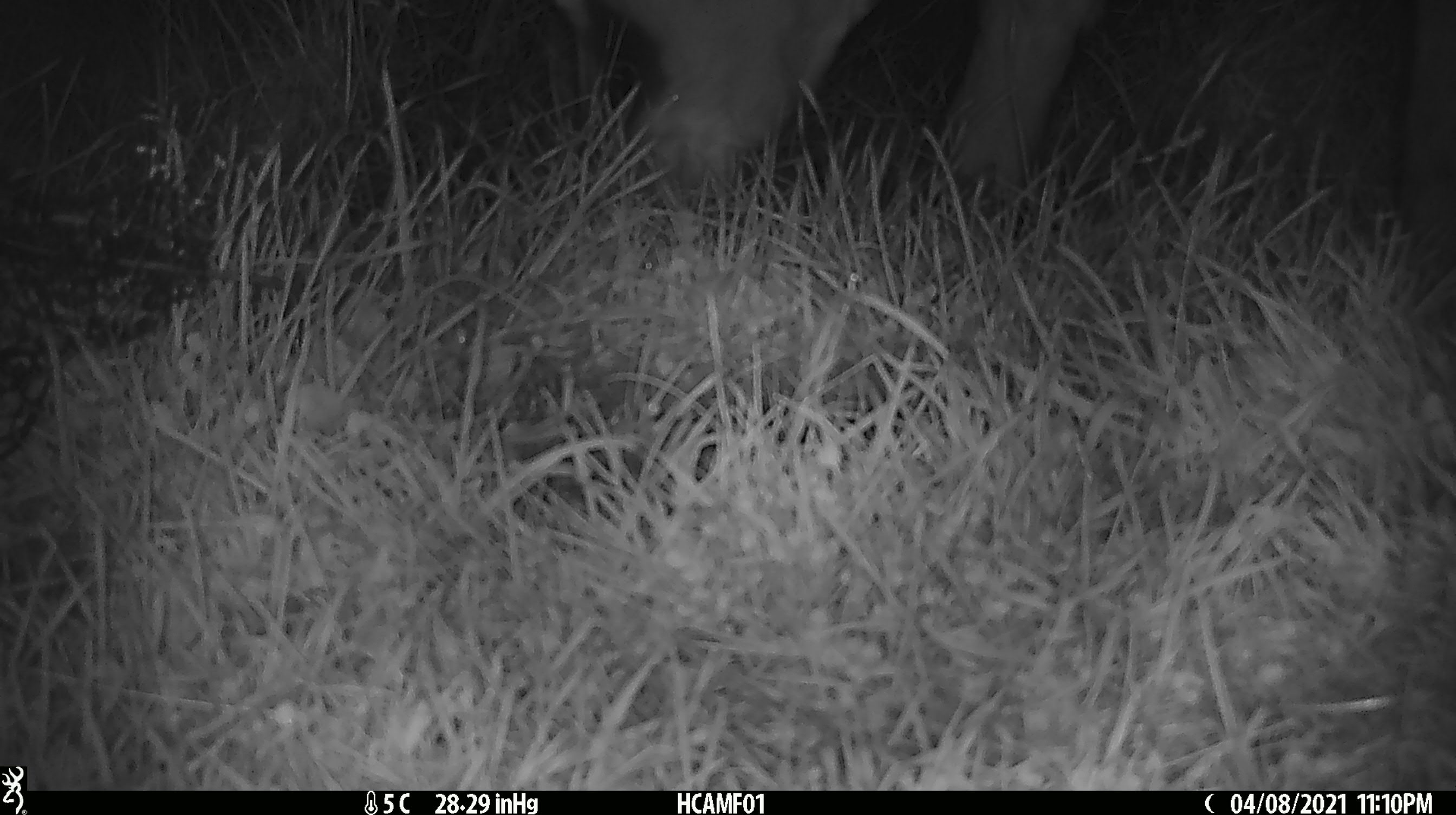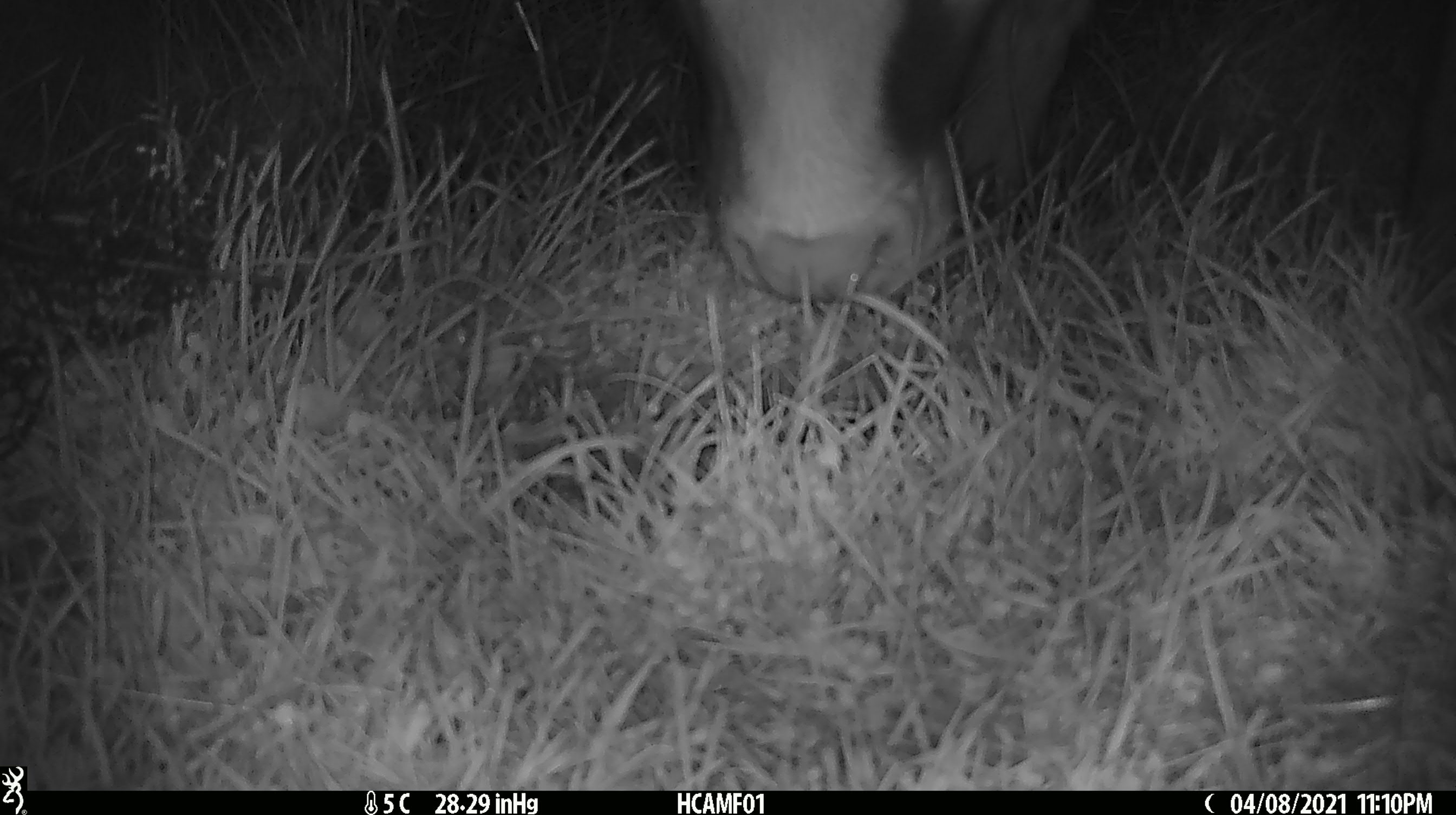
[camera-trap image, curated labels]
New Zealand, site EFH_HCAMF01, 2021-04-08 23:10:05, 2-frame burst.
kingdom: Animalia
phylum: Chordata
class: Mammalia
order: Artiodactyla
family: Bovidae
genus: Bos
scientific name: Bos taurus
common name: domestic cow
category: cow